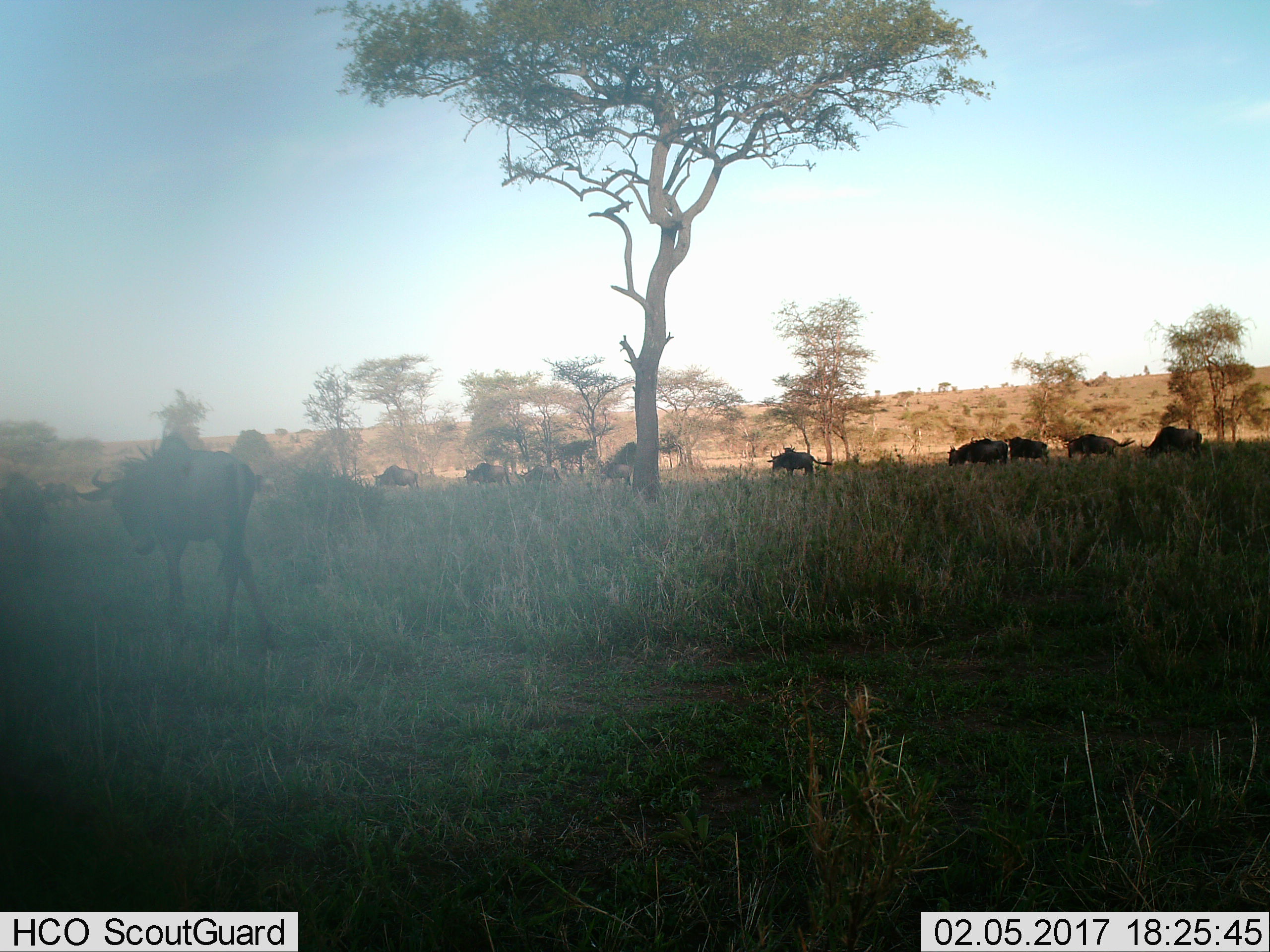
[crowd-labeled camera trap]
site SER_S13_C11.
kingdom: Animalia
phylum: Chordata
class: Mammalia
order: Artiodactyla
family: Bovidae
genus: Connochaetes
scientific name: Connochaetes taurinus taurinus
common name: blue wildebeest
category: wildebeestblue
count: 11-50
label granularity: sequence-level